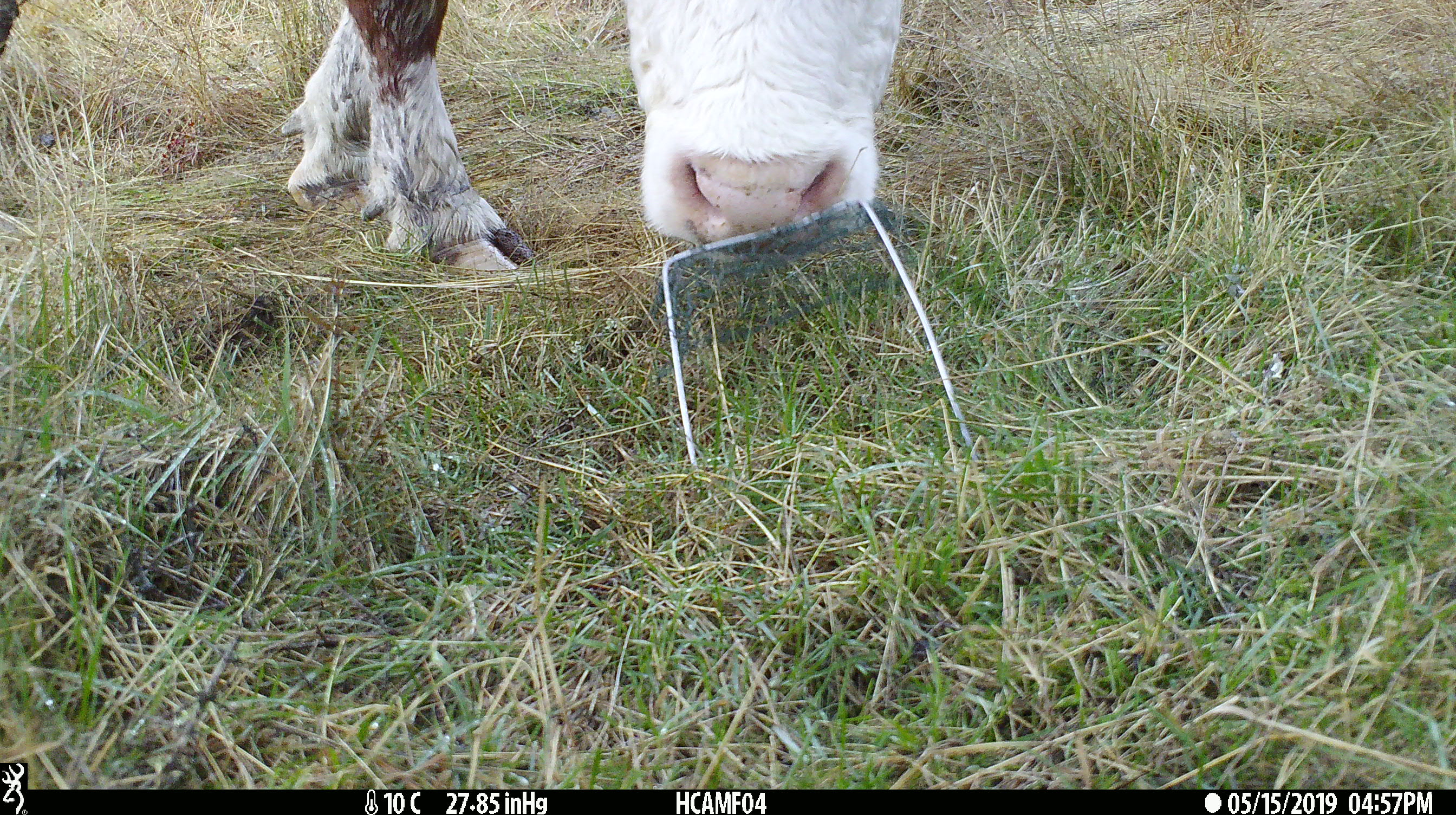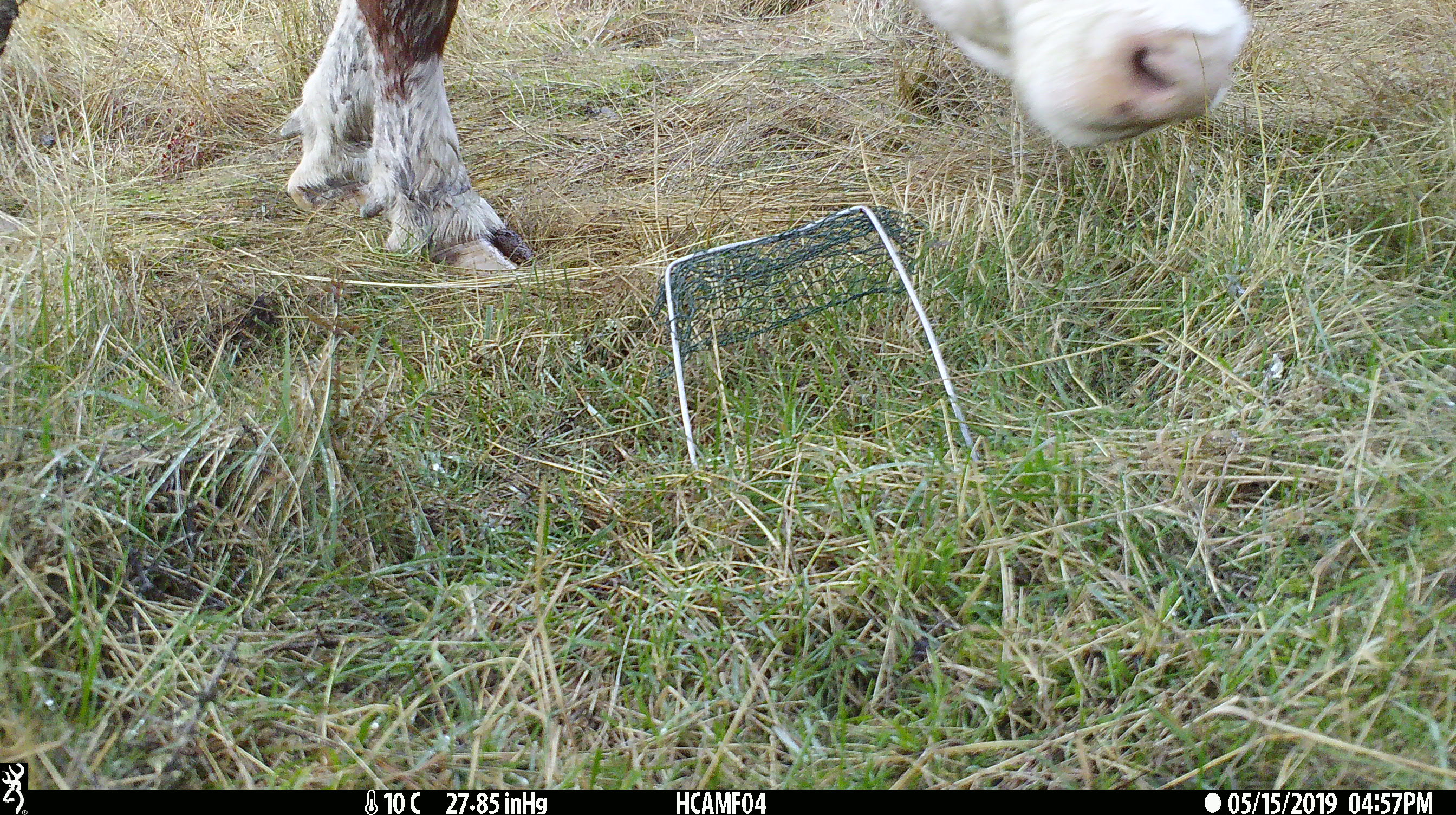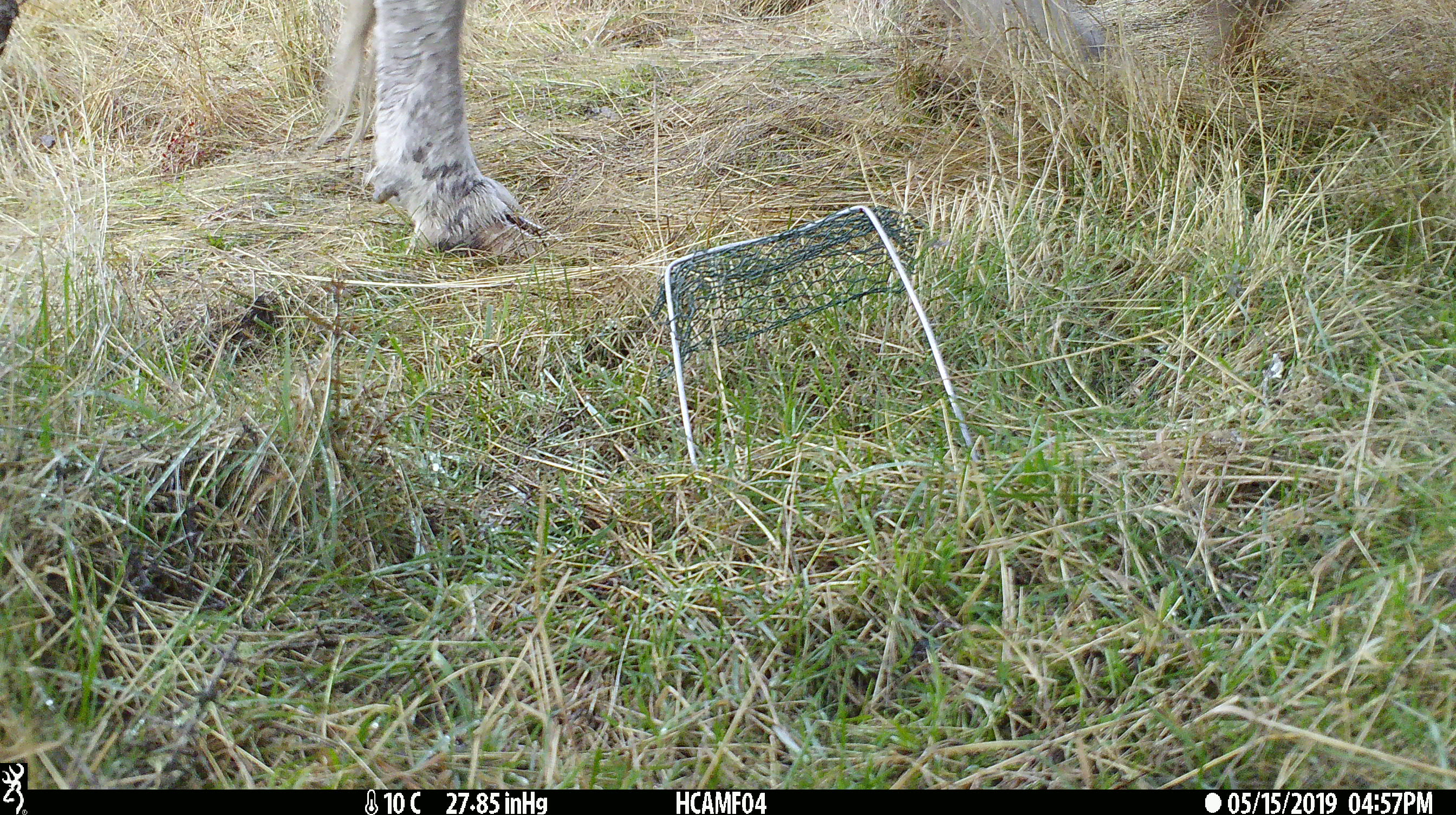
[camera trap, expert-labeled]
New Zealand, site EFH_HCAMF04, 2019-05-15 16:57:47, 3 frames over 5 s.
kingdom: Animalia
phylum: Chordata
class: Mammalia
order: Artiodactyla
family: Bovidae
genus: Bos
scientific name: Bos taurus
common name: domestic cow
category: cow